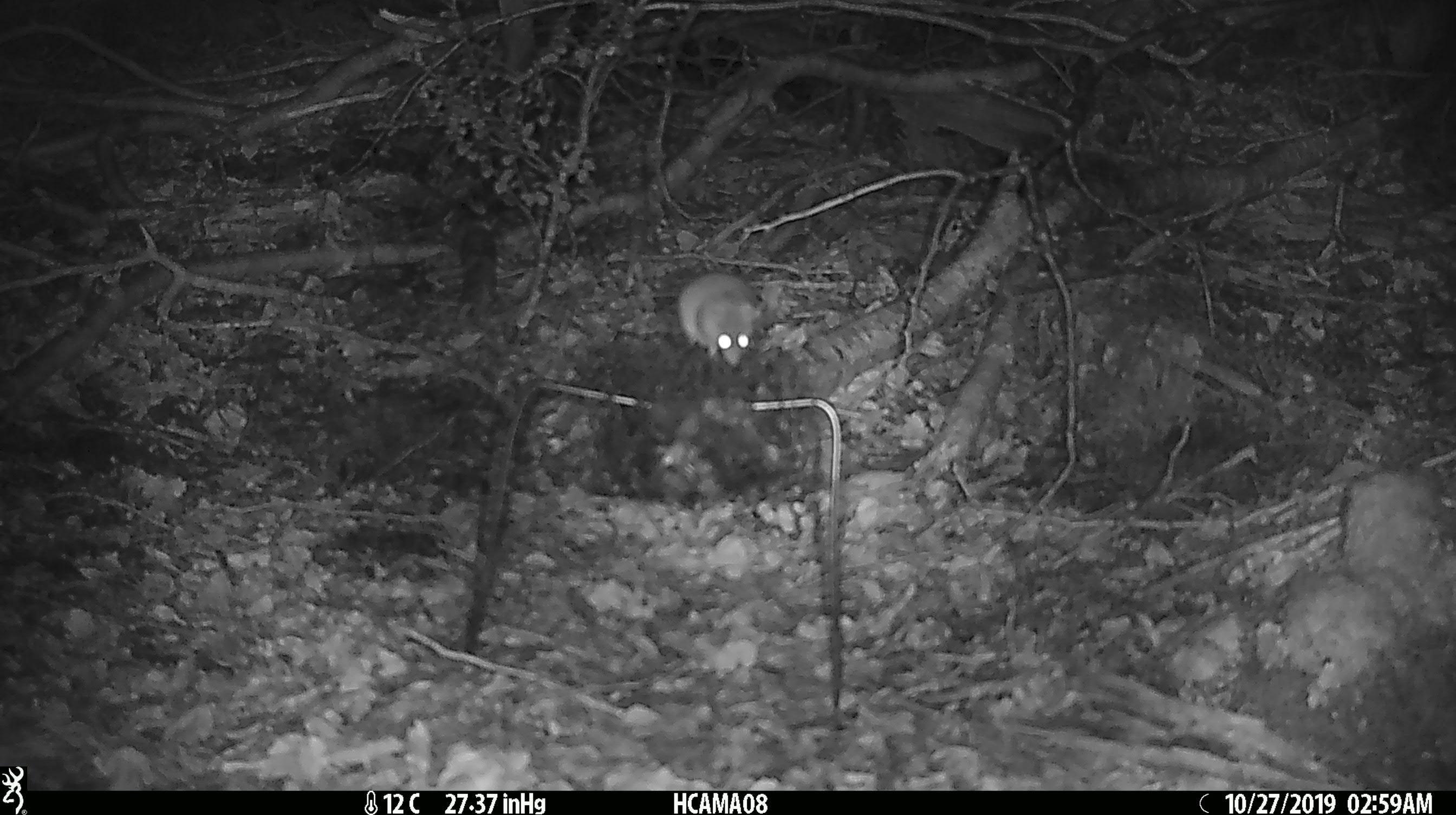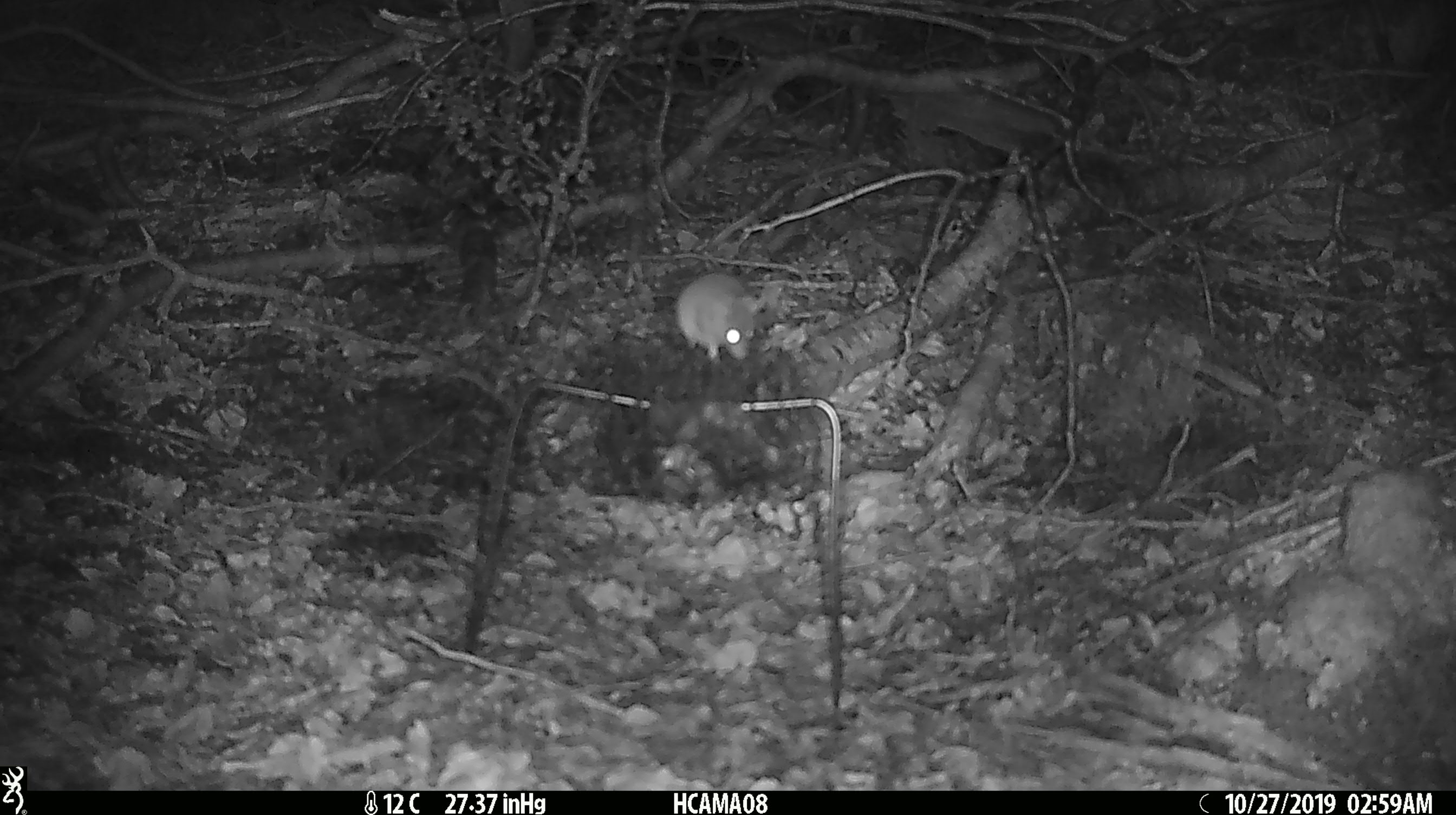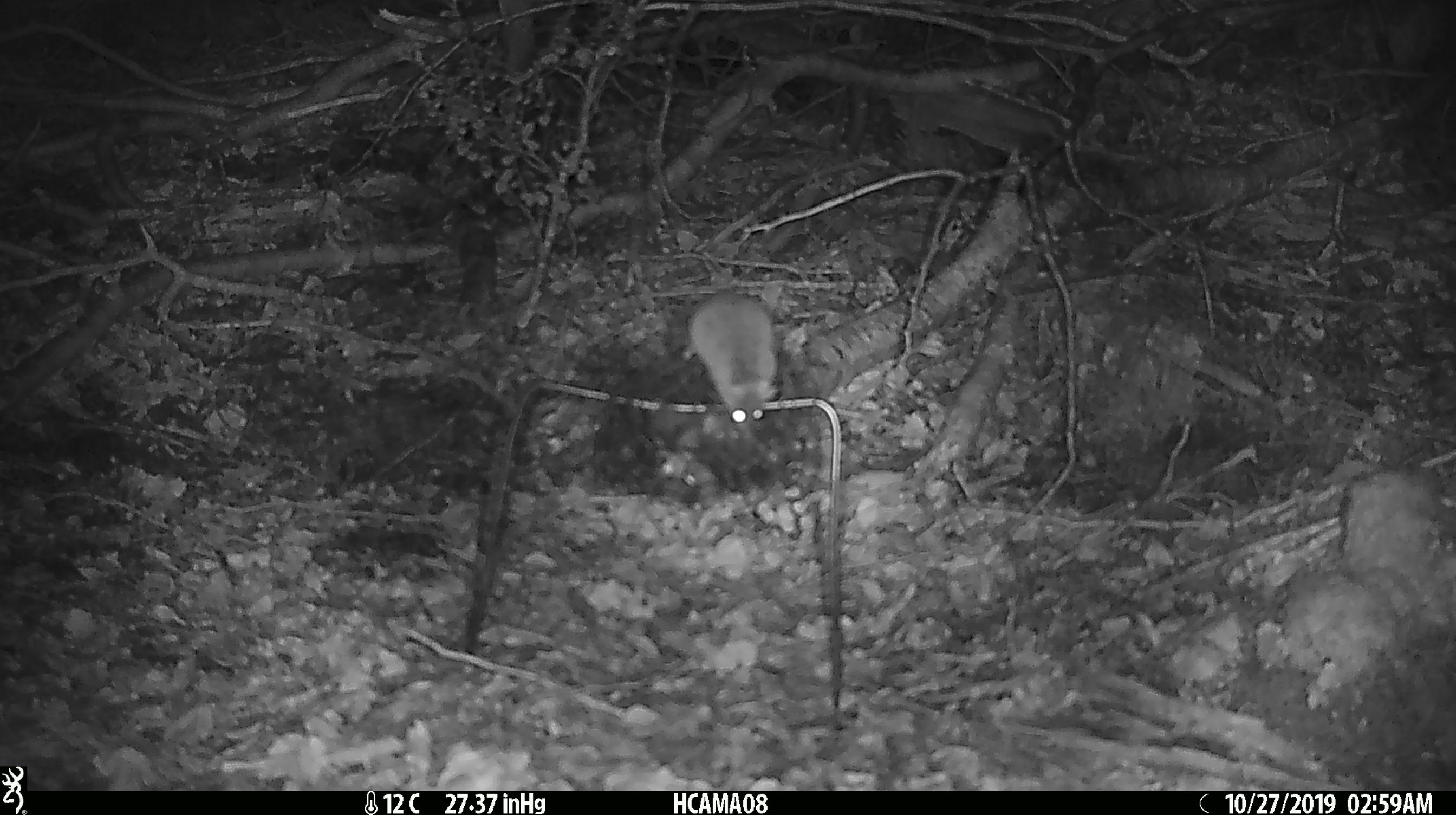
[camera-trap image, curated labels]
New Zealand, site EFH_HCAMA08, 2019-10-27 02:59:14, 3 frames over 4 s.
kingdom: Animalia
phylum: Chordata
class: Mammalia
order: Rodentia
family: Muridae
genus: Mus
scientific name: Mus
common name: mouse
Mouse (Mus).